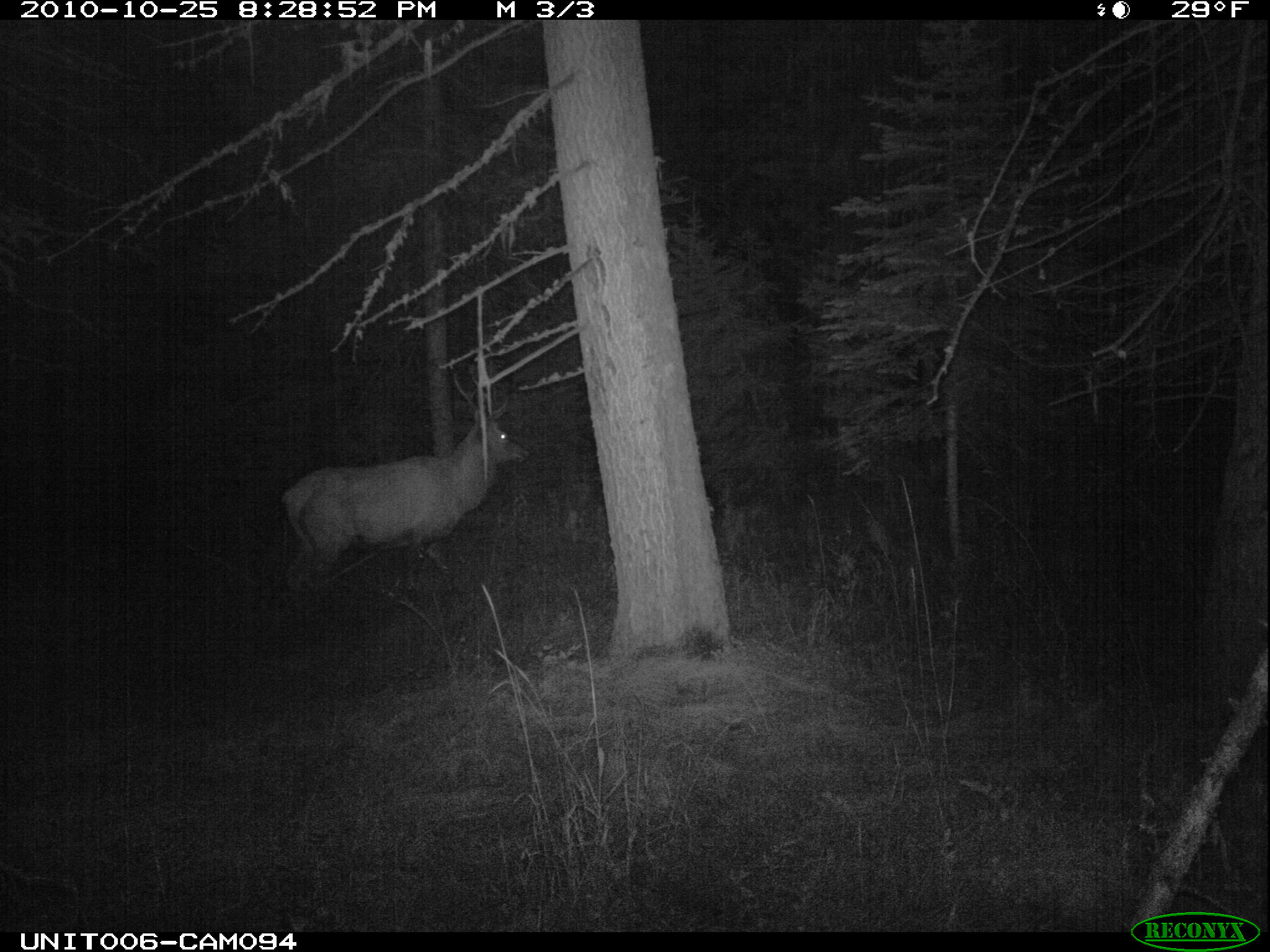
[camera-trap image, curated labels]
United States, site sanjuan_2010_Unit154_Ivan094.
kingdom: Animalia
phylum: Chordata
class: Mammalia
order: Artiodactyla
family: Cervidae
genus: Cervus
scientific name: Cervus elaphus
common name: red deer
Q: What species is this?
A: Cervus elaphus (red deer).